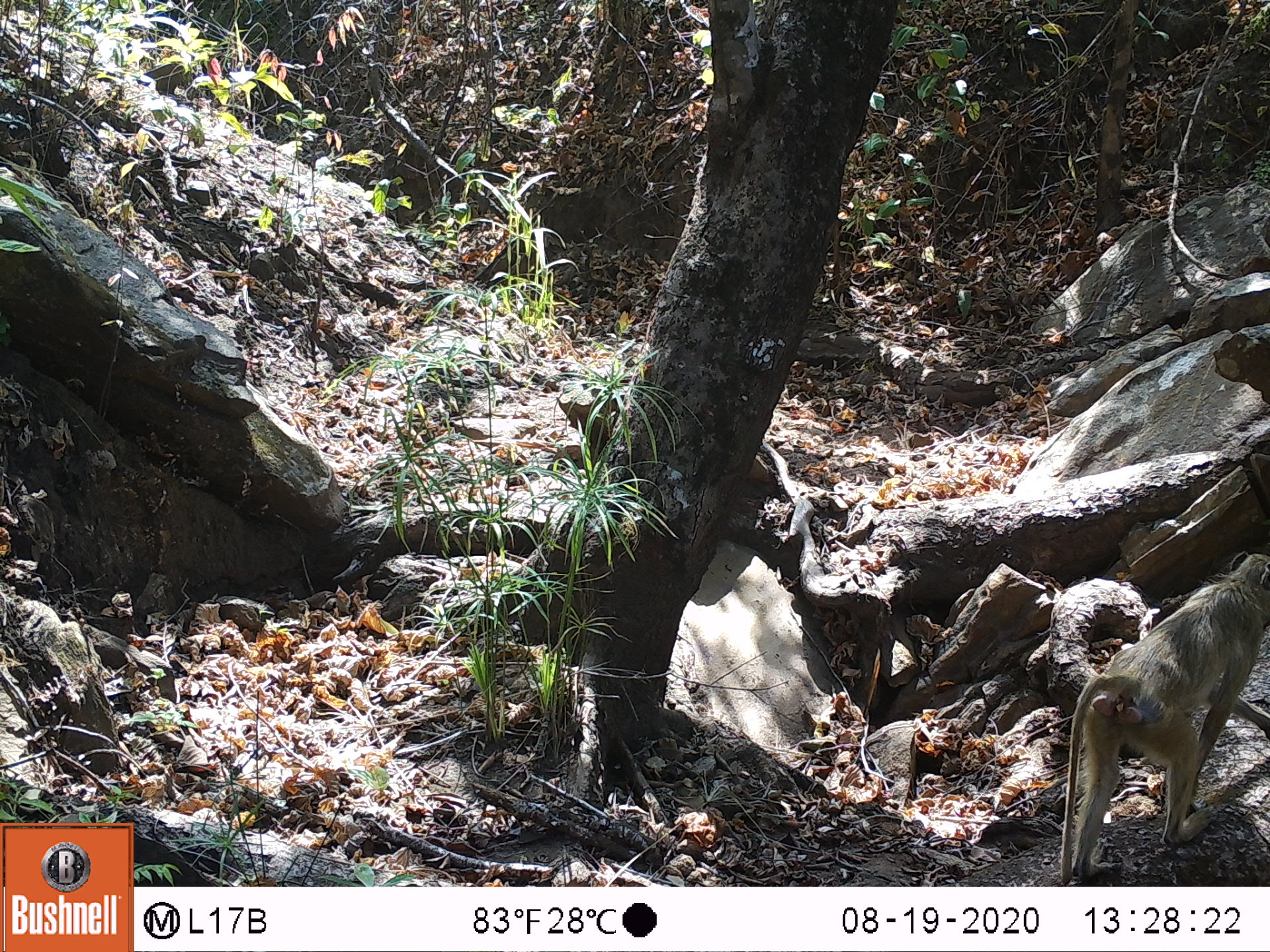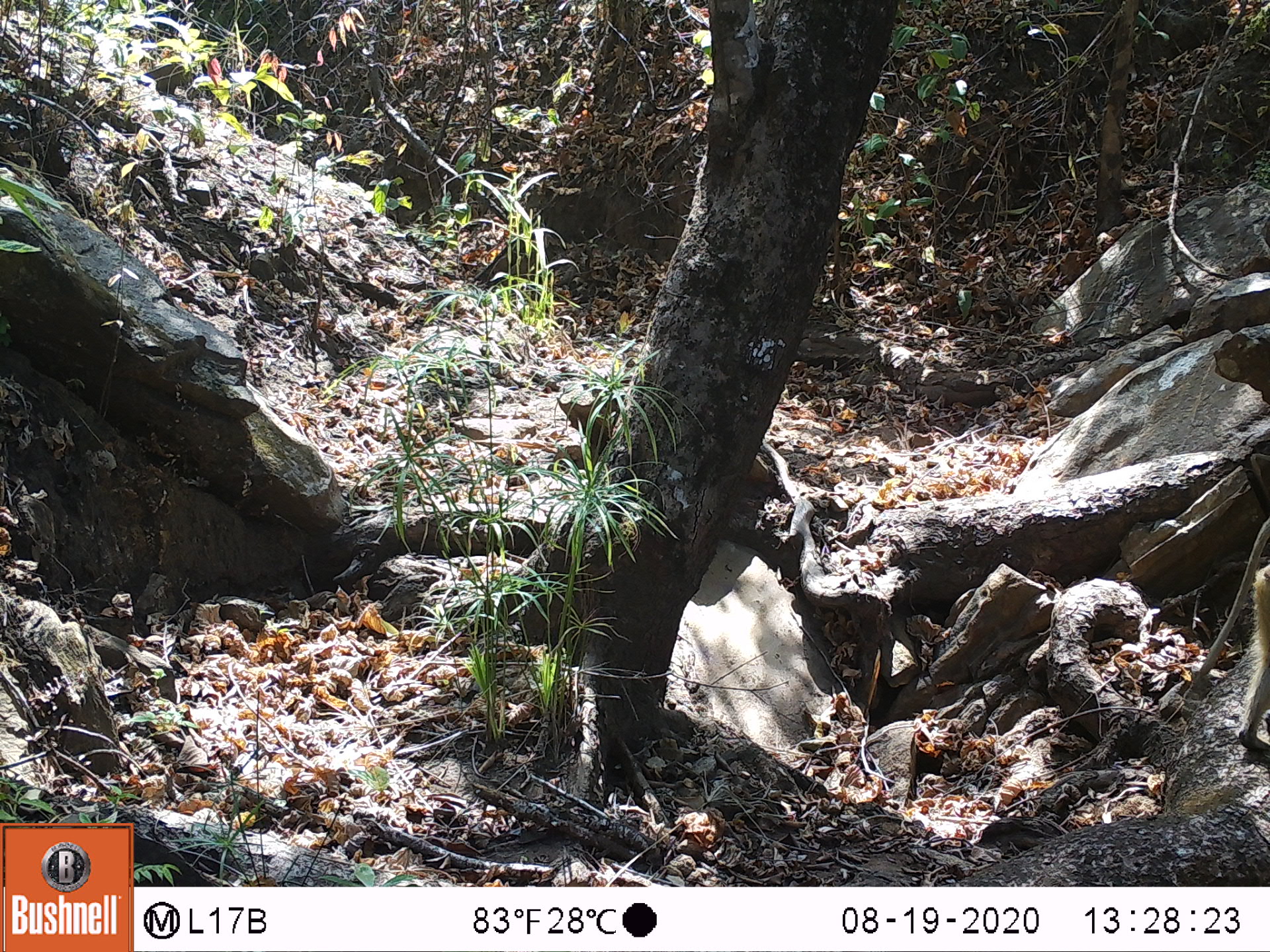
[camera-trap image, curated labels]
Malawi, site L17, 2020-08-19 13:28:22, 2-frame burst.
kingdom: Animalia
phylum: Chordata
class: Mammalia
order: Primates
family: Cercopithecidae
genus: Papio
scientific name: Papio cynocephalus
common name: yellow baboon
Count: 1.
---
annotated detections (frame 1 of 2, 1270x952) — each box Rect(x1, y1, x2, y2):
yellow baboon: Rect(1050, 548, 1262, 880)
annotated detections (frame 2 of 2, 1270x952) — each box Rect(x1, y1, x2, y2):
yellow baboon: Rect(1198, 521, 1269, 769)